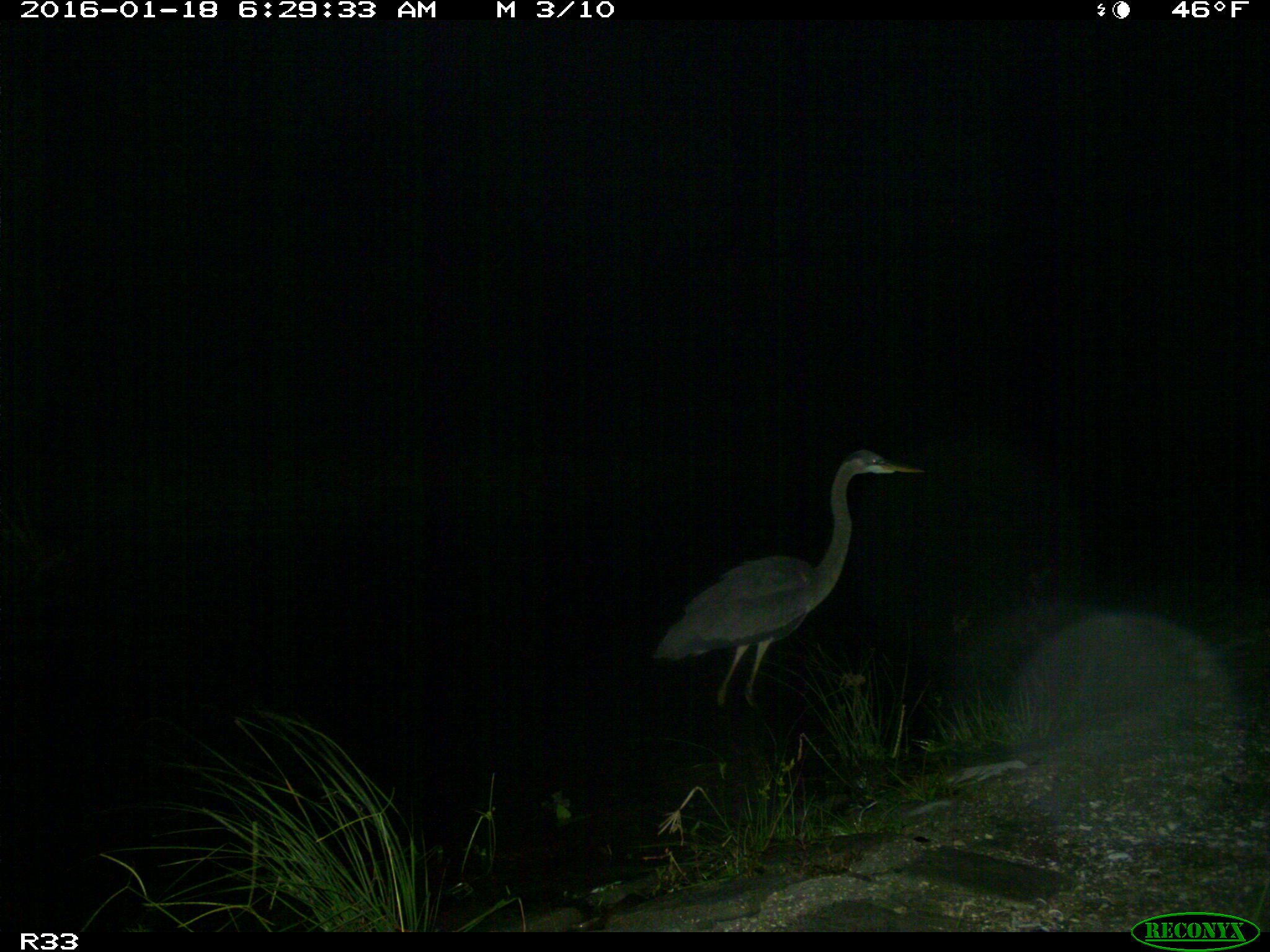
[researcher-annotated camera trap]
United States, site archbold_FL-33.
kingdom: Animalia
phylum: Chordata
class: Aves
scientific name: Aves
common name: birds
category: unidentified bird